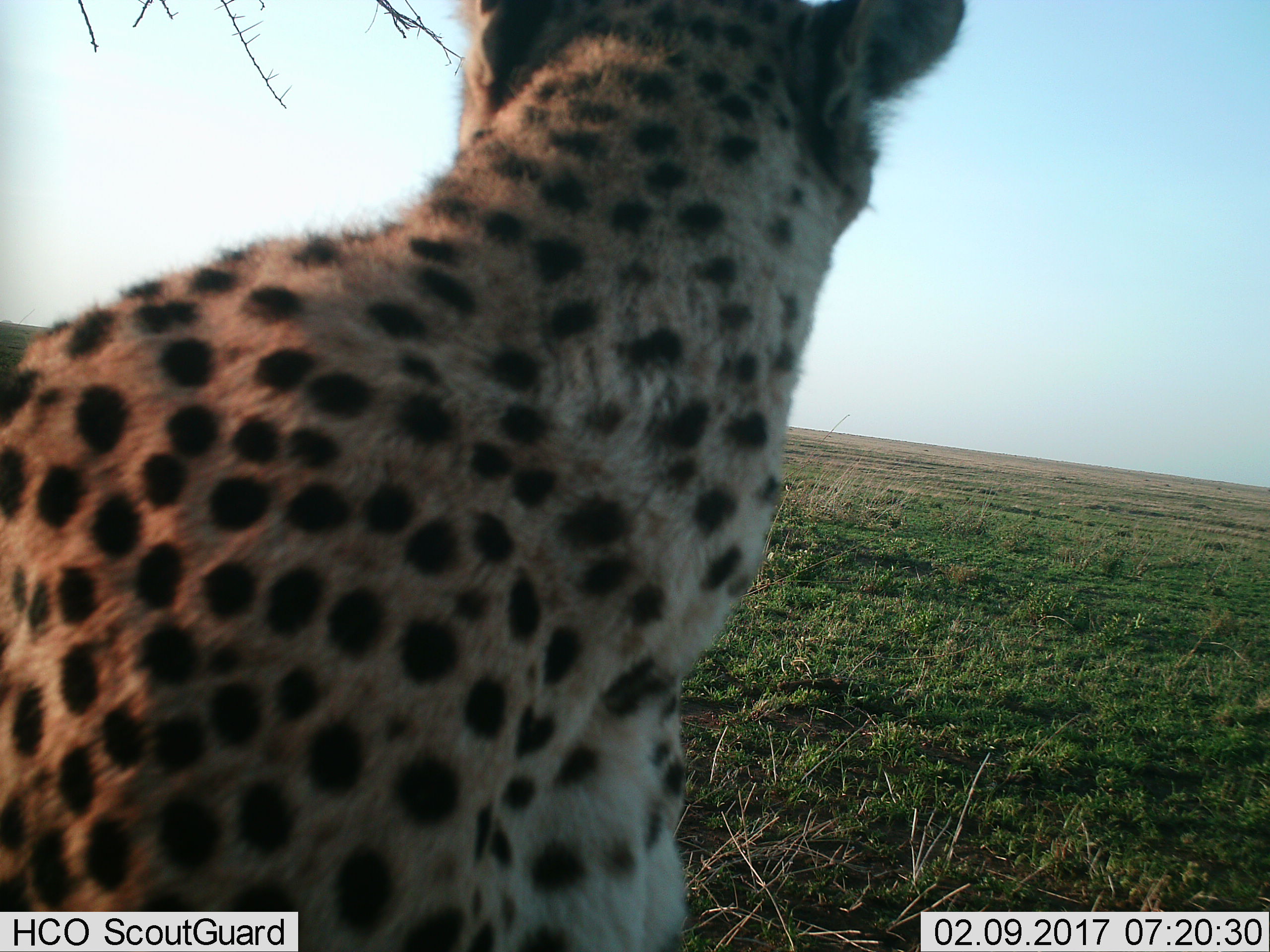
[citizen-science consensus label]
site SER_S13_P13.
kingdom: Animalia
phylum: Chordata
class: Mammalia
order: Carnivora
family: Felidae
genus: Acinonyx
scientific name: Acinonyx jubatus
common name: cheetah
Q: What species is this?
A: Cheetah (Acinonyx jubatus).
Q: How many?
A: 1.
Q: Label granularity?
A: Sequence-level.